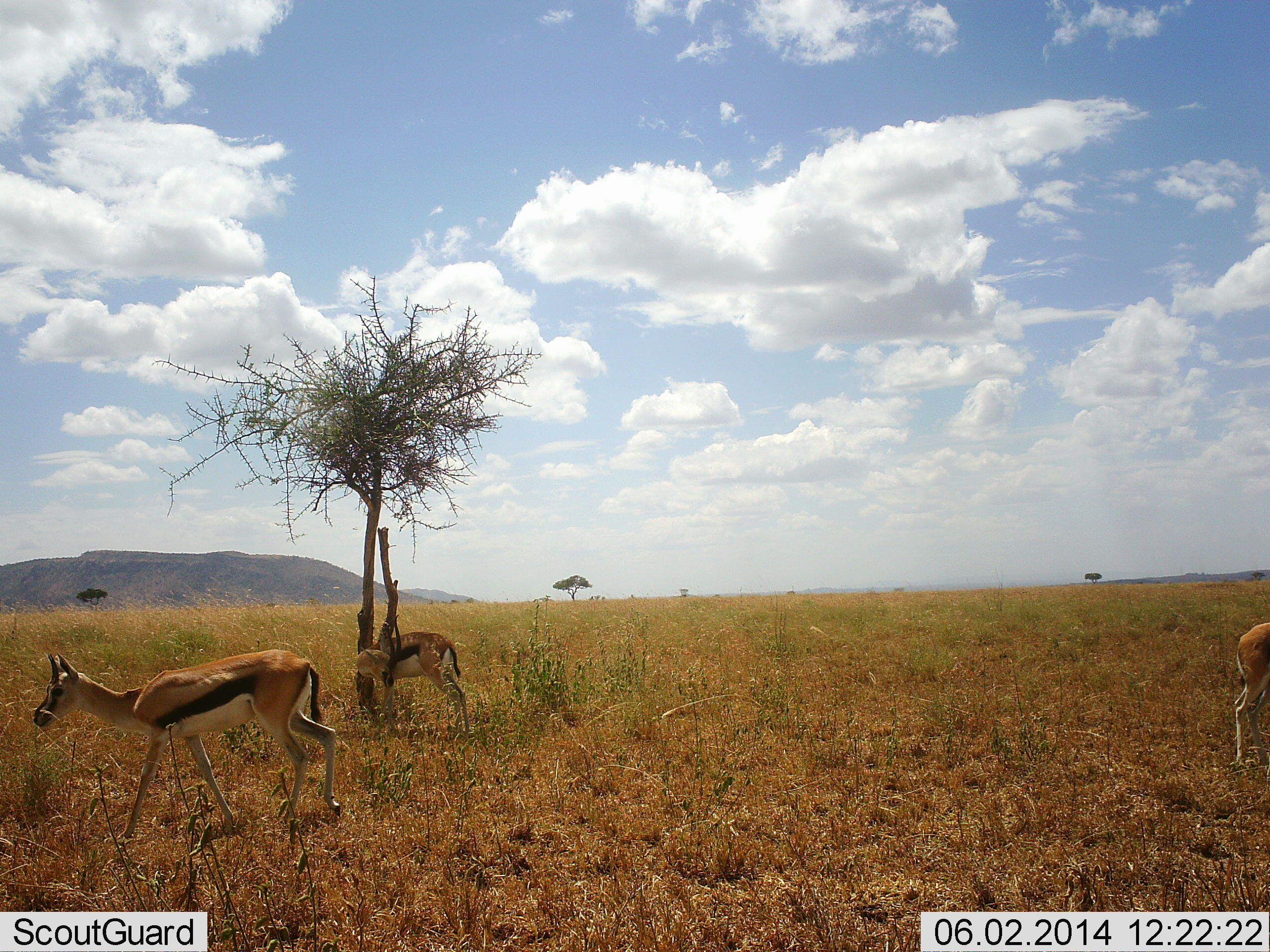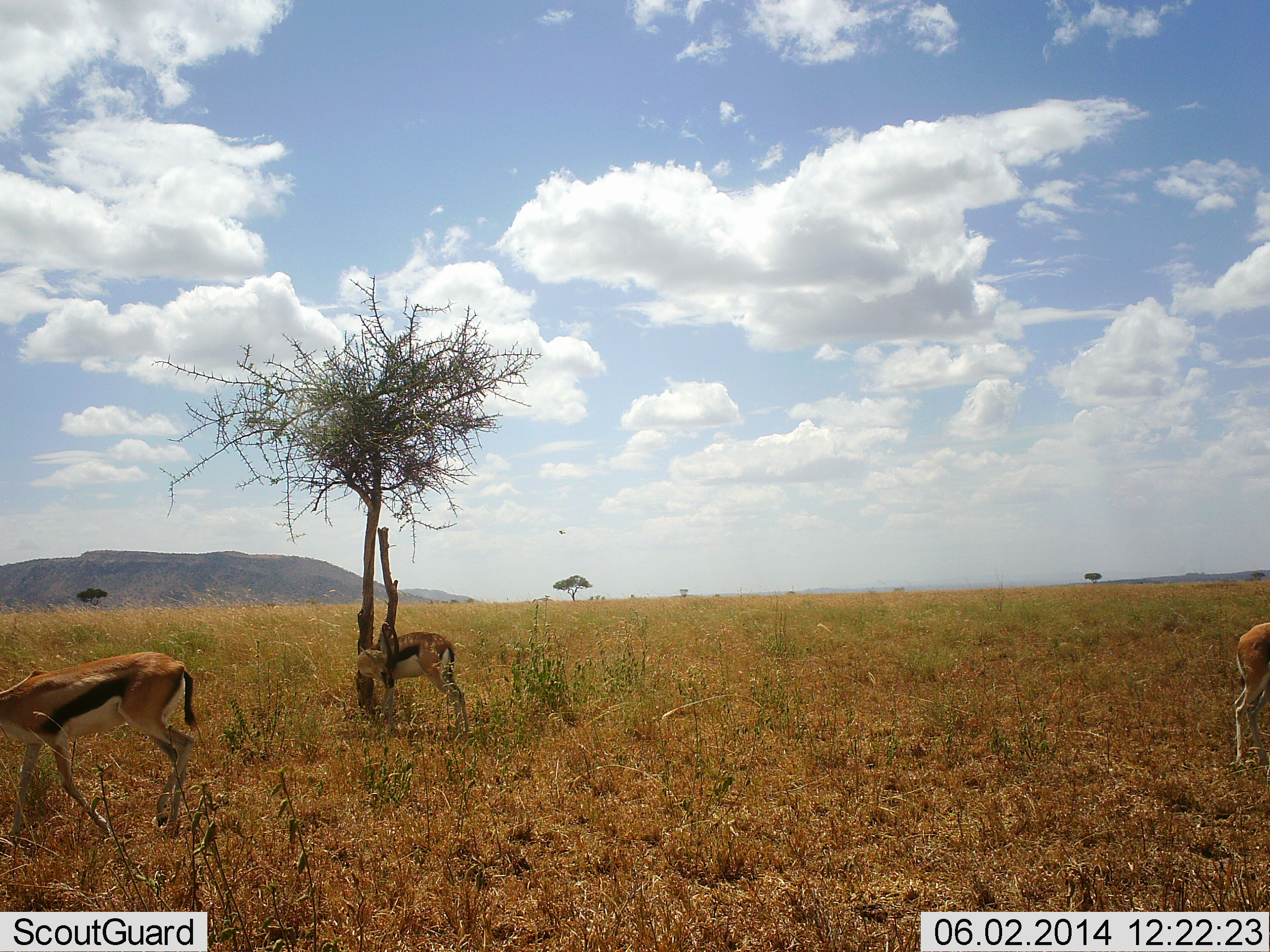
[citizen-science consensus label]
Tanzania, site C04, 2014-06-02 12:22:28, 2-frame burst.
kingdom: Animalia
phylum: Chordata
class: Mammalia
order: Artiodactyla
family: Bovidae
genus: Eudorcas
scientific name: Eudorcas thomsonii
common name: thomson's gazelle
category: gazellethomsons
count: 3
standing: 73%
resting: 9%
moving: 55%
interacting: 9%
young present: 0%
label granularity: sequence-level